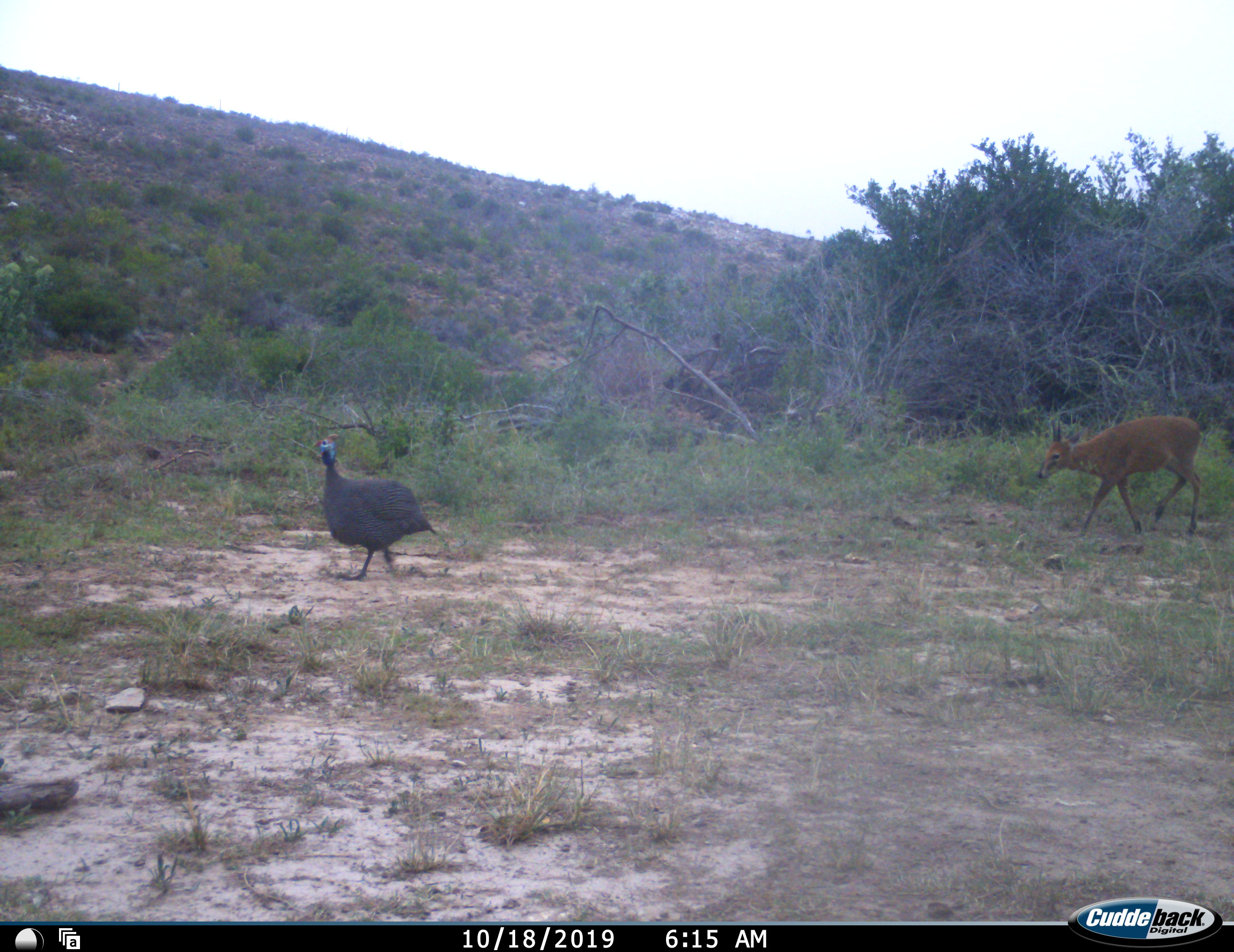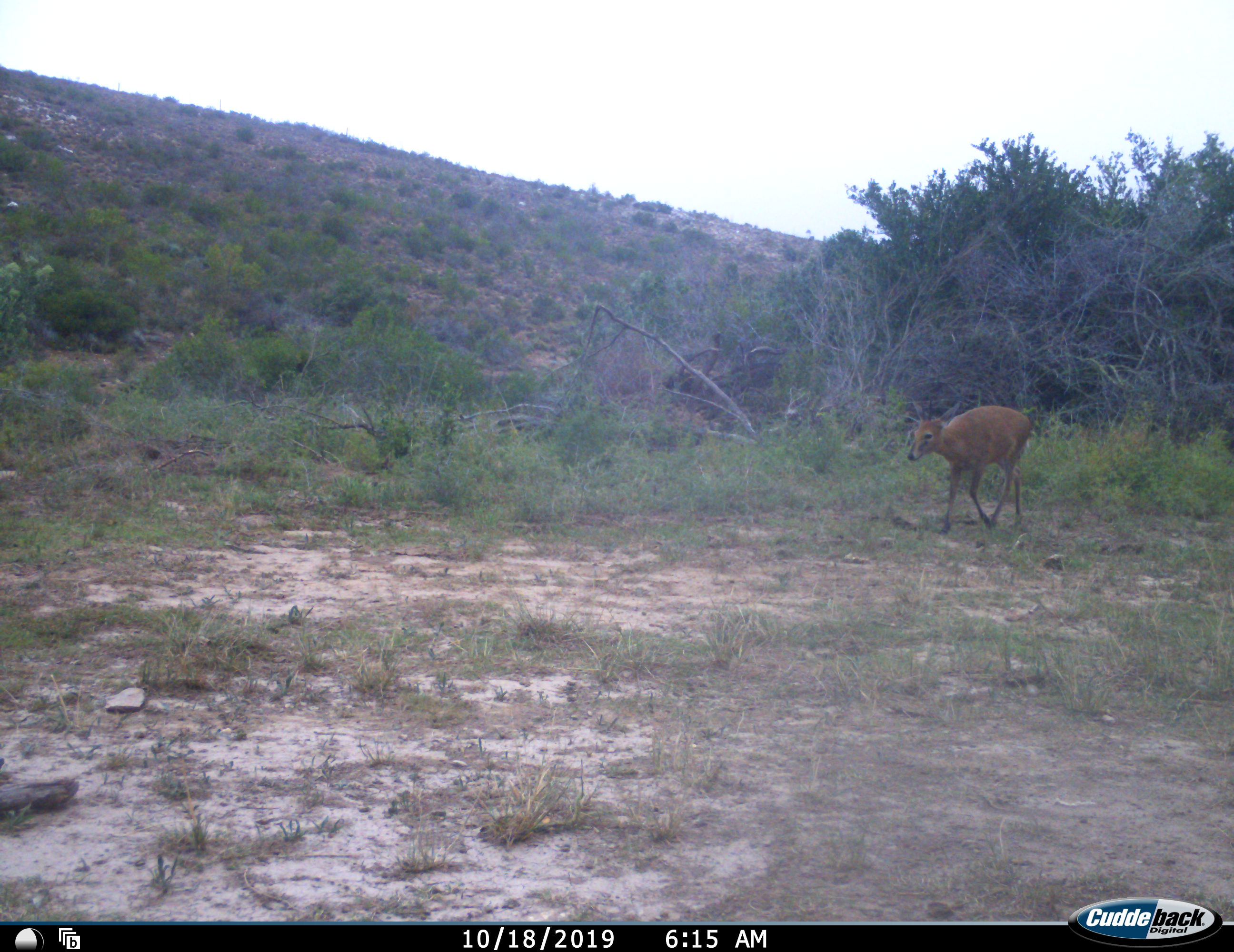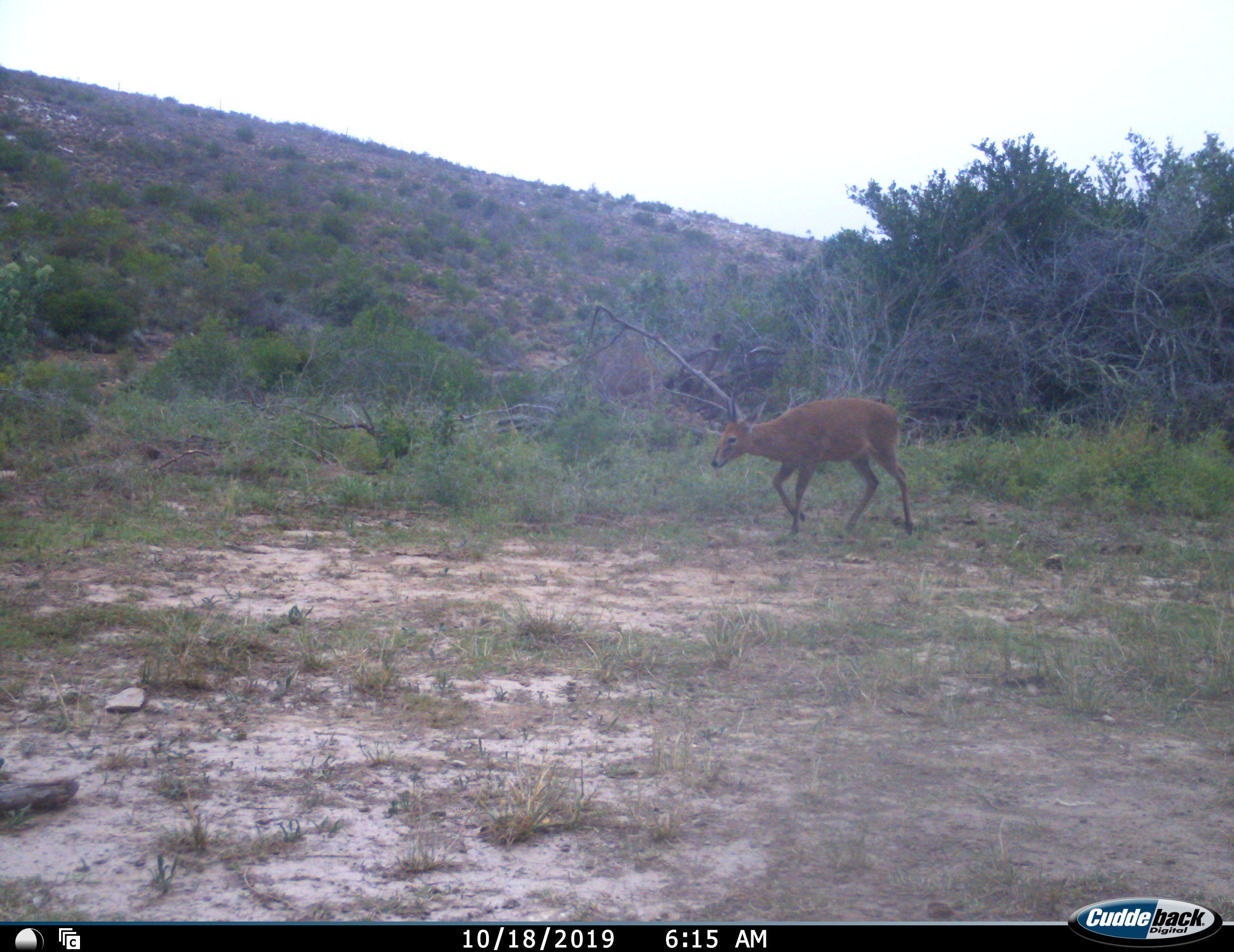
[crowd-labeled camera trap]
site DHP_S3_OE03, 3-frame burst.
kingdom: Animalia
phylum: Chordata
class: Aves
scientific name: Aves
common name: bird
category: birdother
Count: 1.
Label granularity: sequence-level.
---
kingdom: Animalia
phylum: Chordata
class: Mammalia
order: Artiodactyla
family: Bovidae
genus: Sylvicapra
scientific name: Sylvicapra grimmia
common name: common duiker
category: duikercommongrey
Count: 1.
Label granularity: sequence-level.